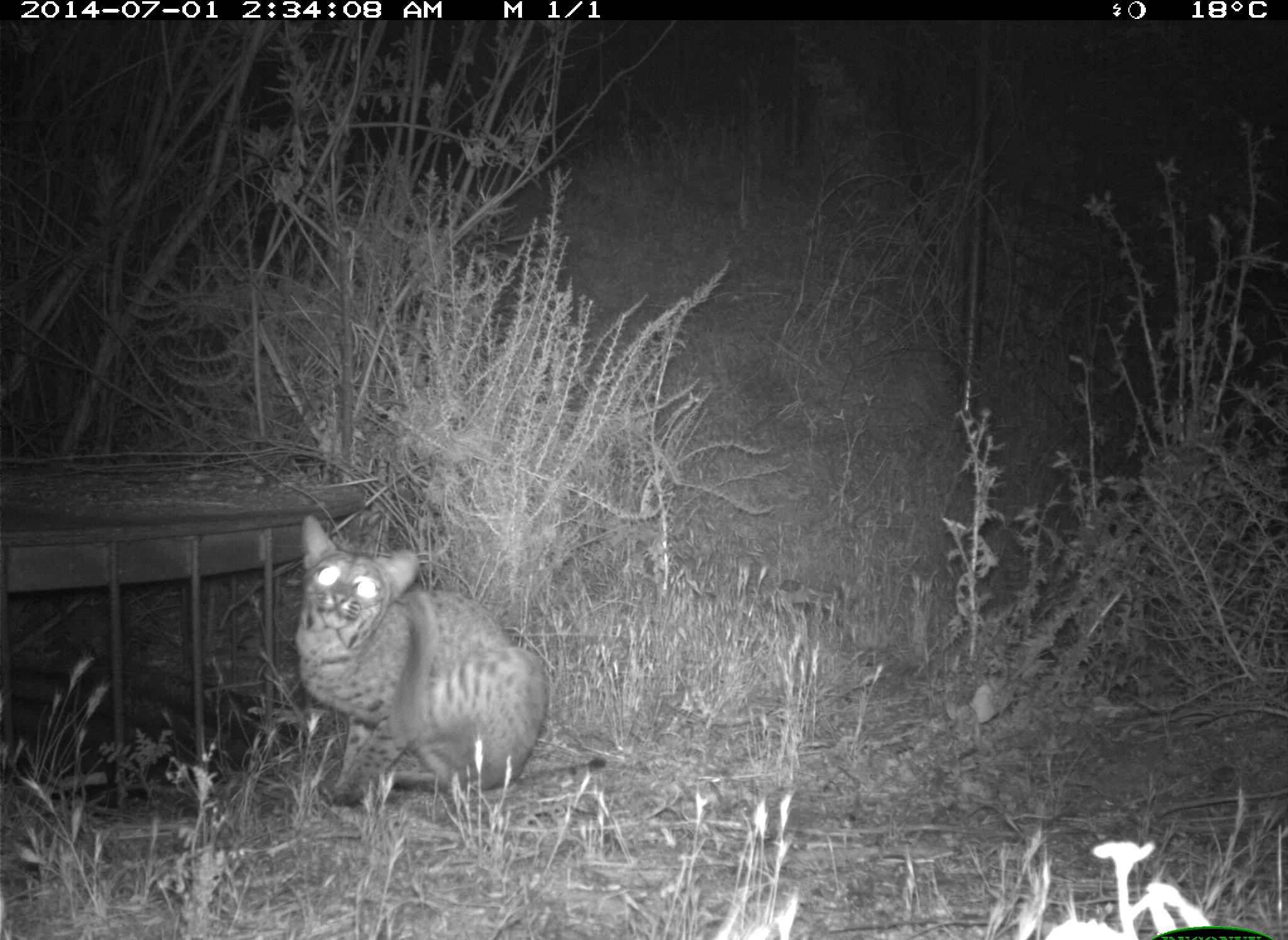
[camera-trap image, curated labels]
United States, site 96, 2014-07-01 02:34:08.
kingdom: Animalia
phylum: Chordata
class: Mammalia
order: Carnivora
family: Felidae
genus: Lynx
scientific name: Lynx rufus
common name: bobcat